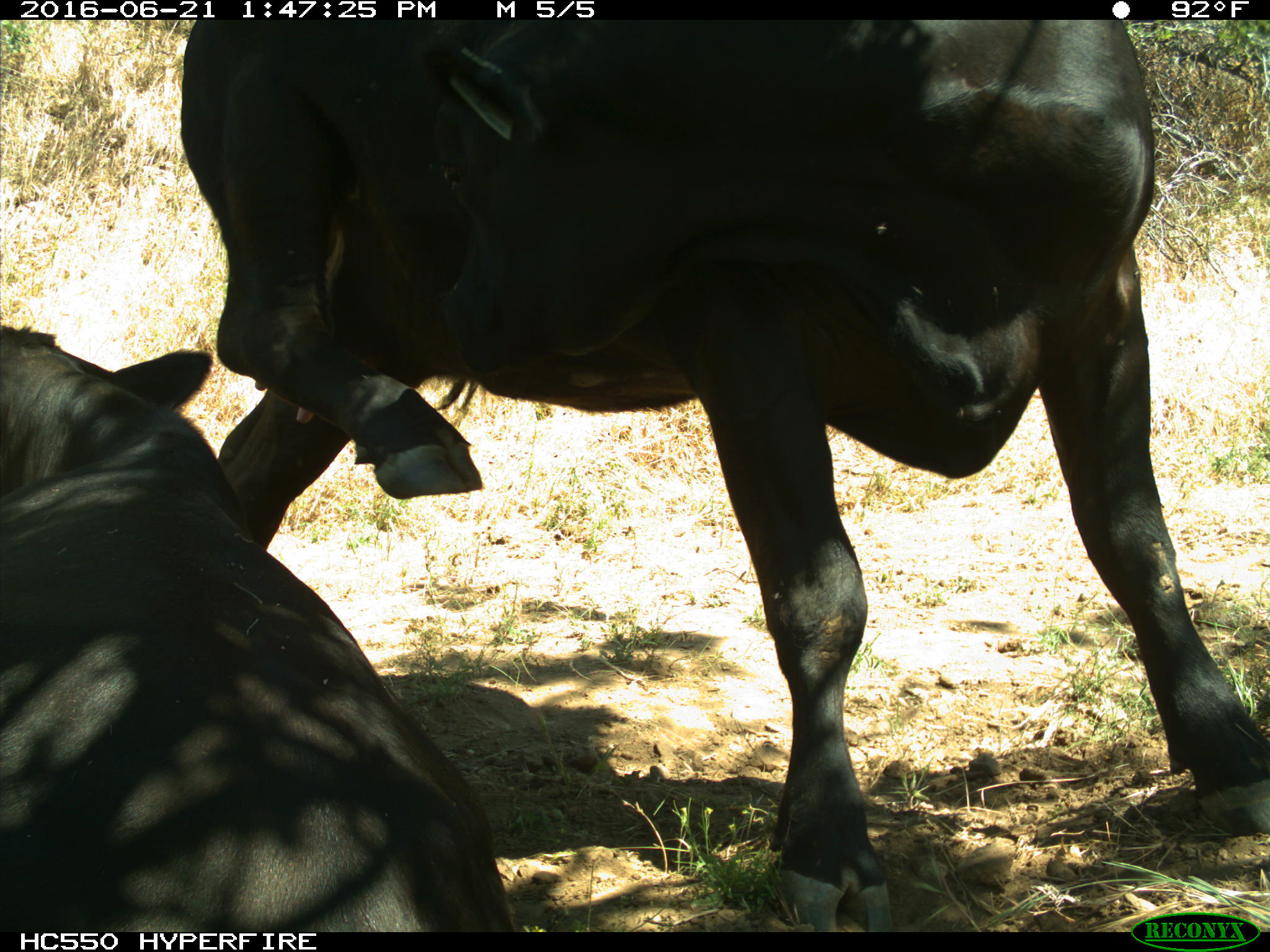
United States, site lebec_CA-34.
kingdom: Animalia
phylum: Chordata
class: Mammalia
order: Artiodactyla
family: Bovidae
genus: Bos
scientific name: Bos taurus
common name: domestic cow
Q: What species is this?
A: Bos taurus (domestic cow).